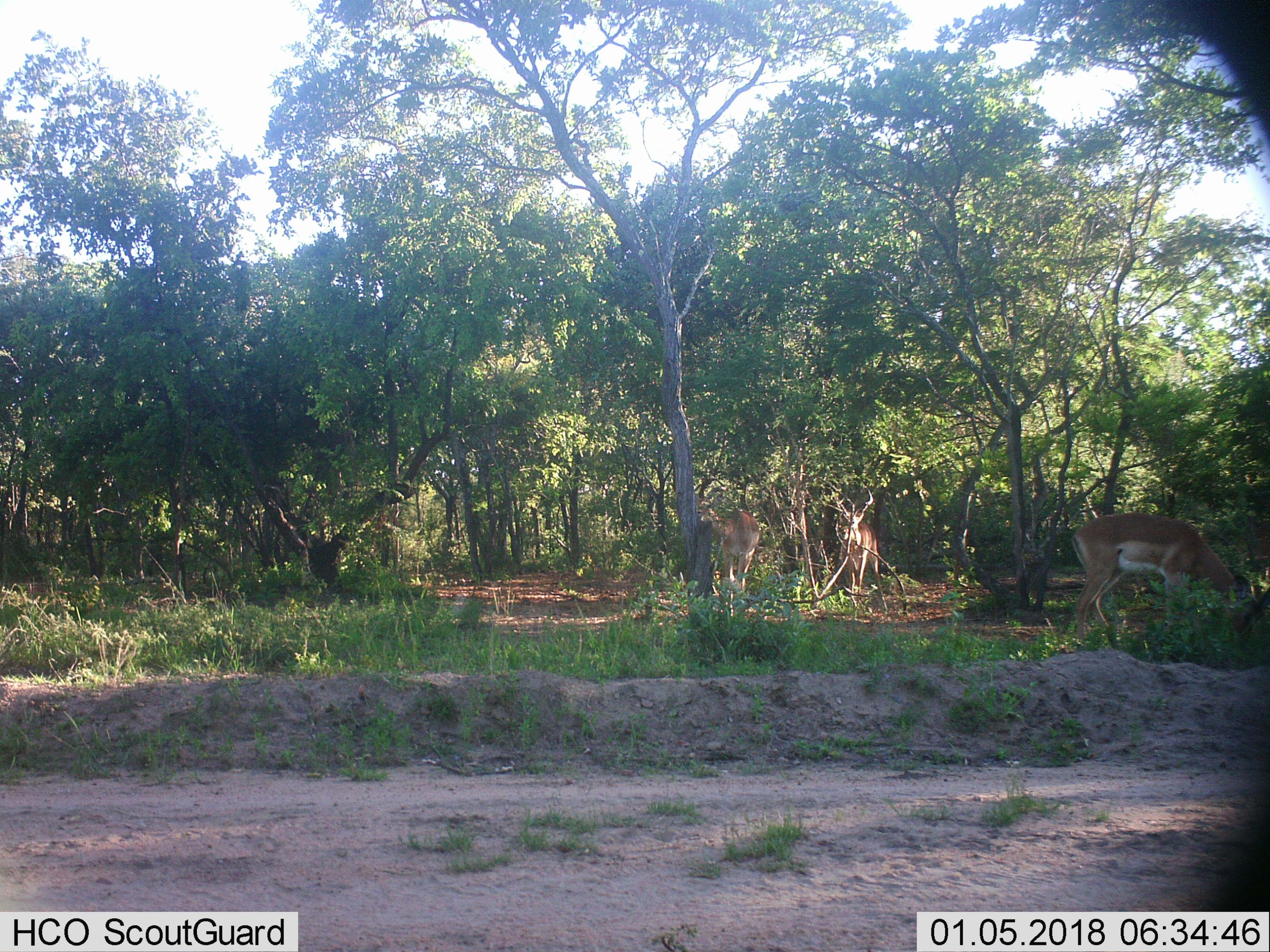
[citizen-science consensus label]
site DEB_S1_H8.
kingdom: Animalia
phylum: Chordata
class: Mammalia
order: Artiodactyla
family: Bovidae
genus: Aepyceros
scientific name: Aepyceros melampus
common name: impala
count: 3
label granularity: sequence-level